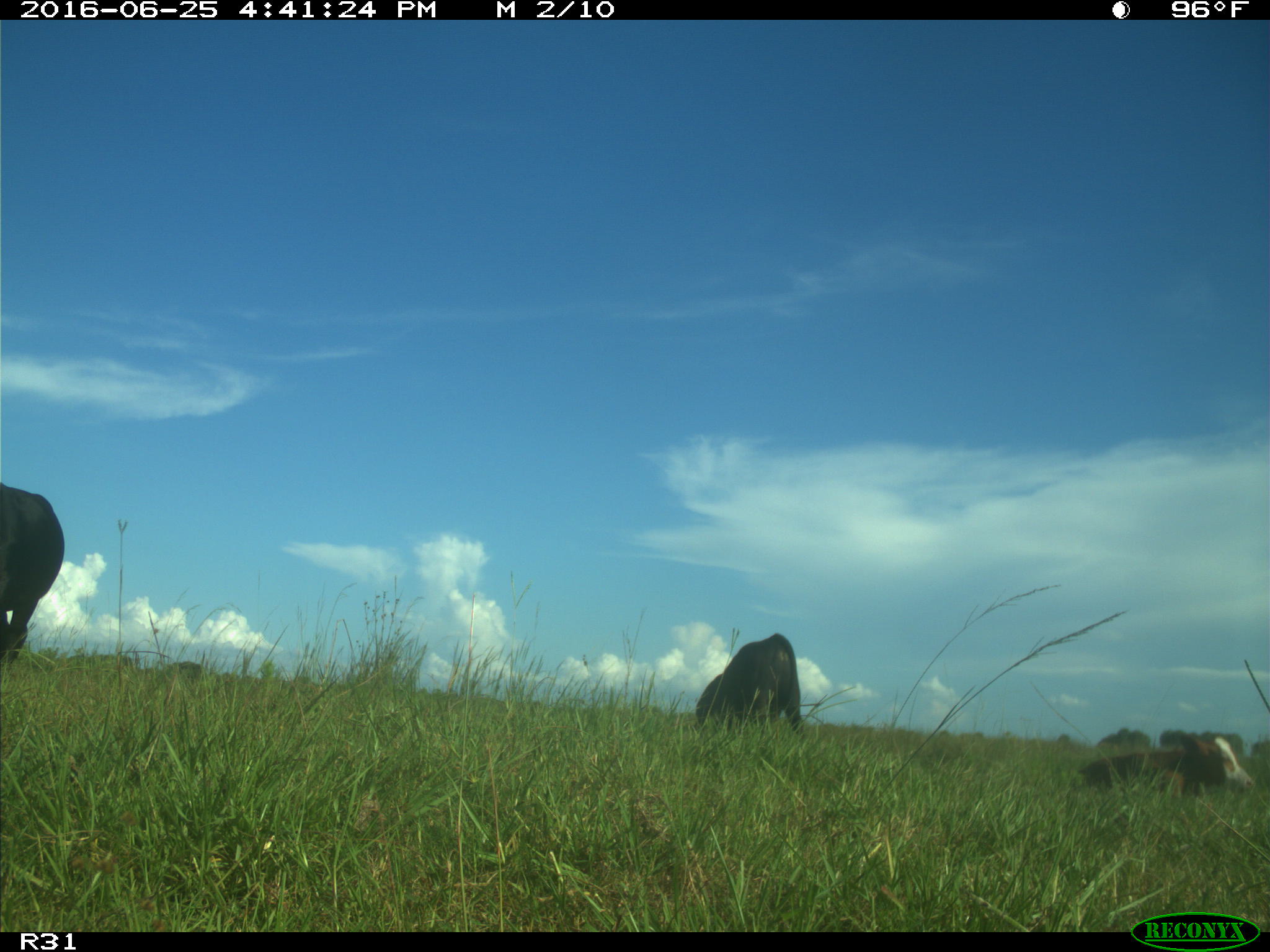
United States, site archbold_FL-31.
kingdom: Animalia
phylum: Chordata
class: Mammalia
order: Artiodactyla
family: Bovidae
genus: Bos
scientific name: Bos taurus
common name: domestic cow